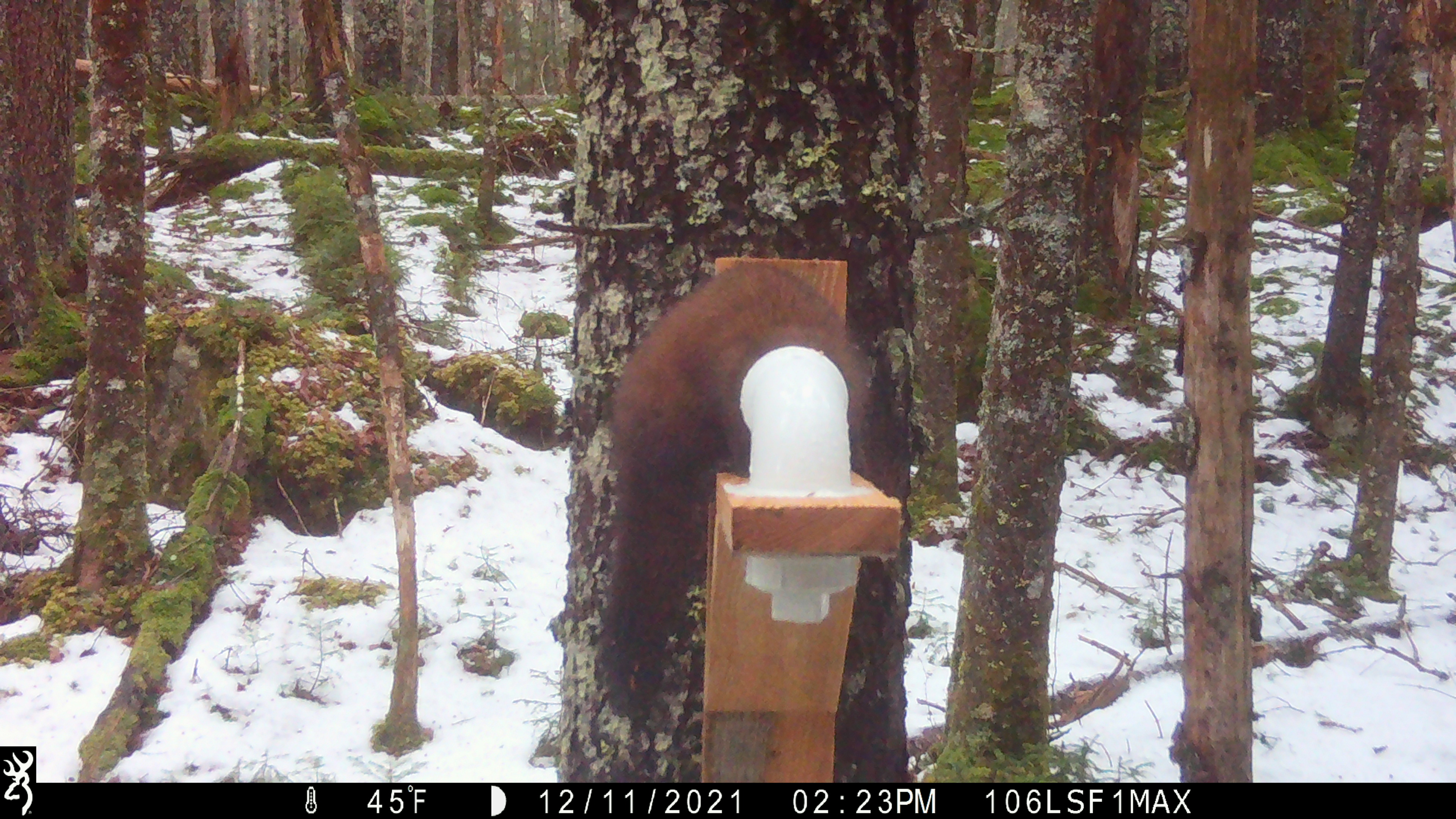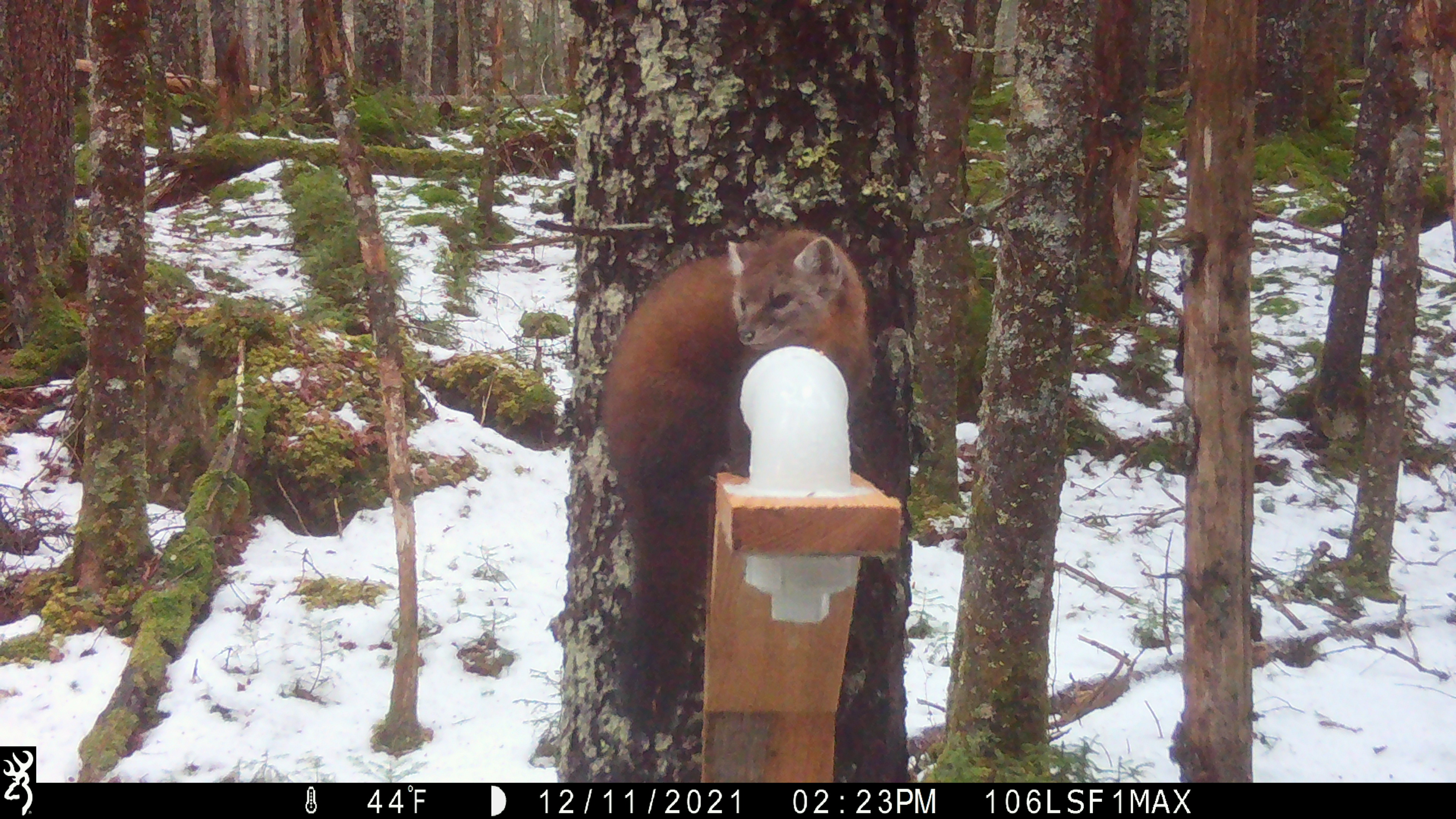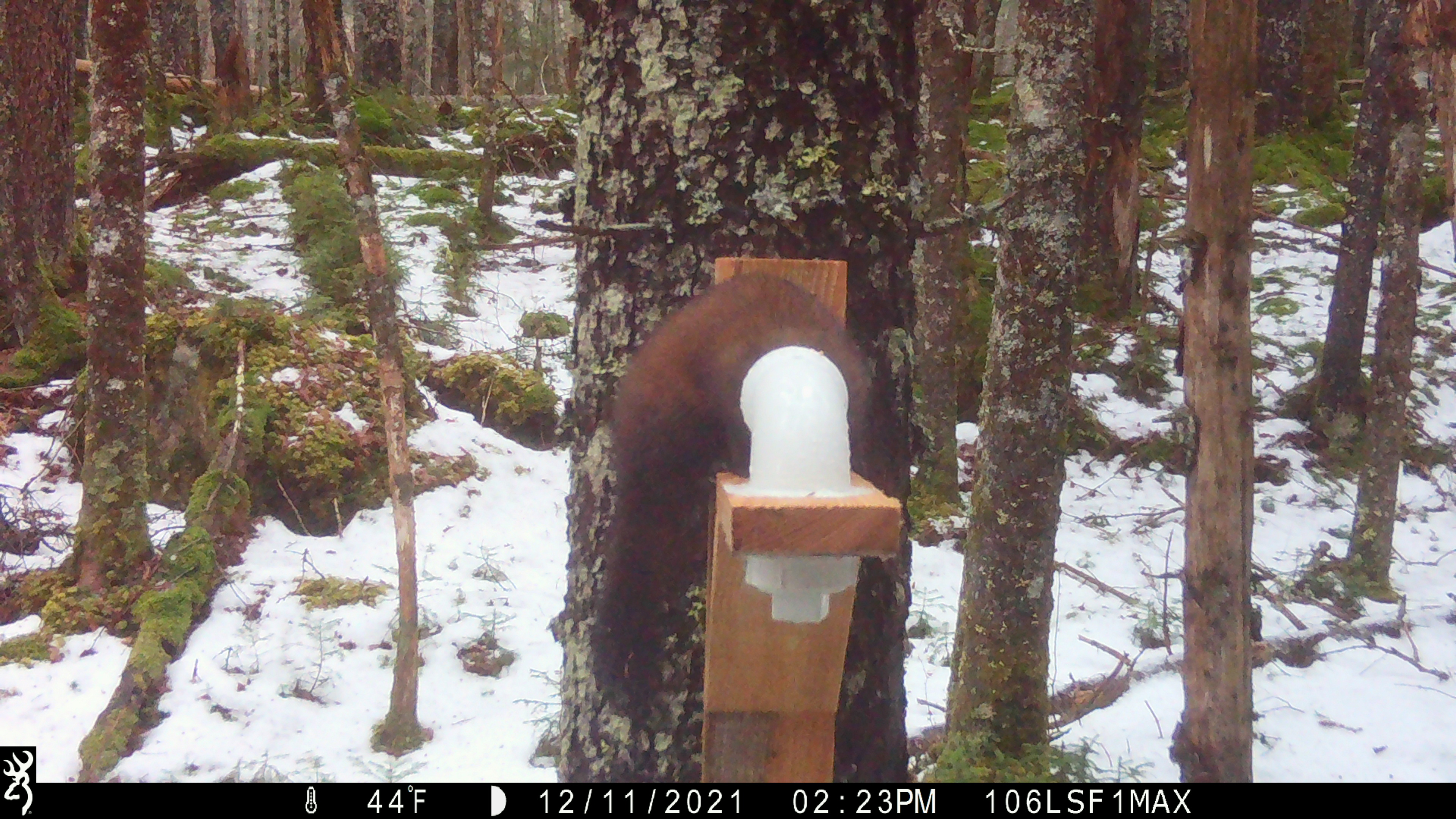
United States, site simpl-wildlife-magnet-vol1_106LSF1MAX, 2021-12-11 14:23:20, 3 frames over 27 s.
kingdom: Animalia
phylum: Chordata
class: Mammalia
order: Carnivora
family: Mustelidae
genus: Martes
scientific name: Martes americana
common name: american marten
American marten (Martes americana).